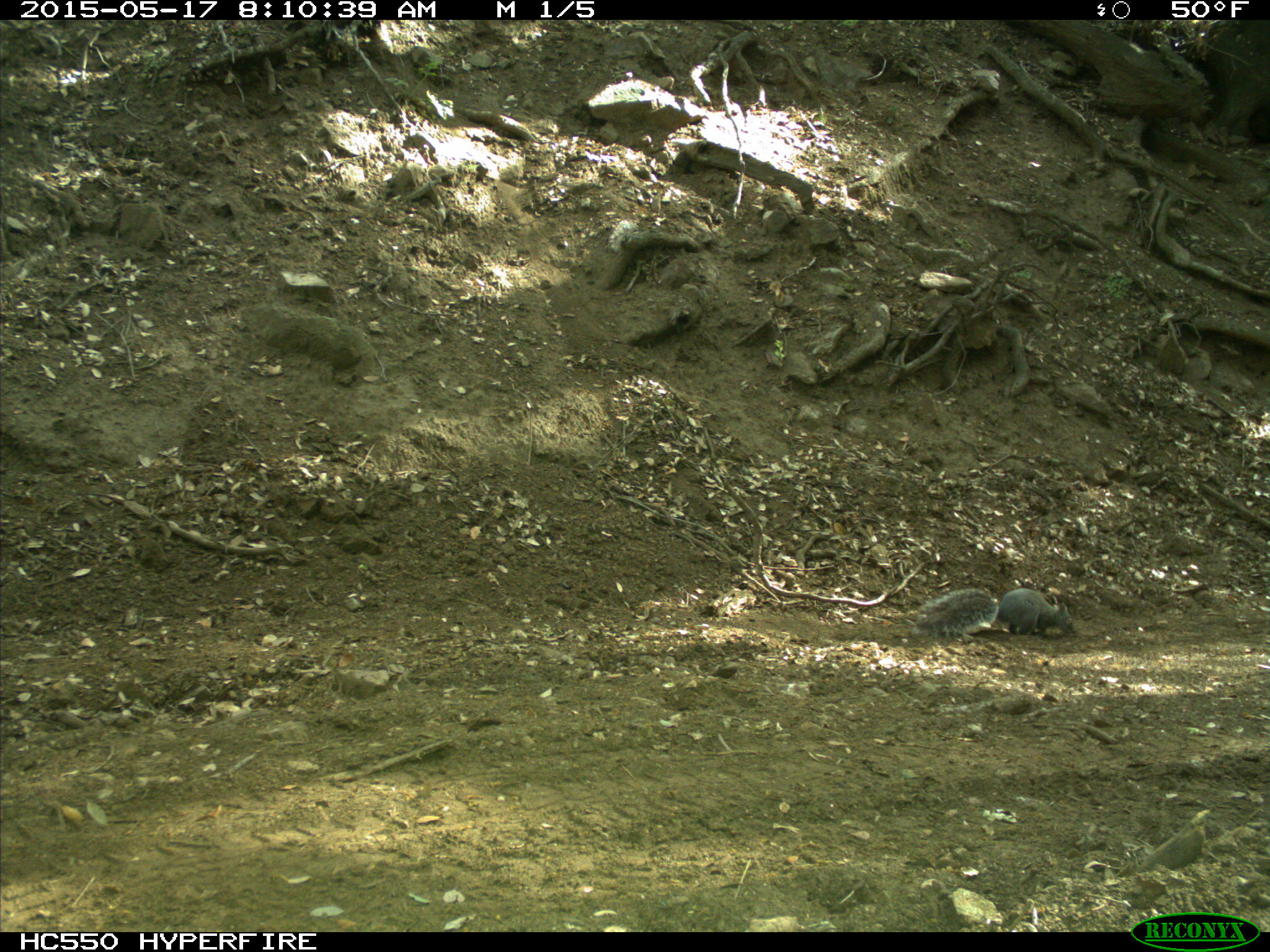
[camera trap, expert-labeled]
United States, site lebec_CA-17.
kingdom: Animalia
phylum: Chordata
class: Mammalia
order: Rodentia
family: Sciuridae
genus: Sciurus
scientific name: Sciurus carolinensis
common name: eastern gray squirrel